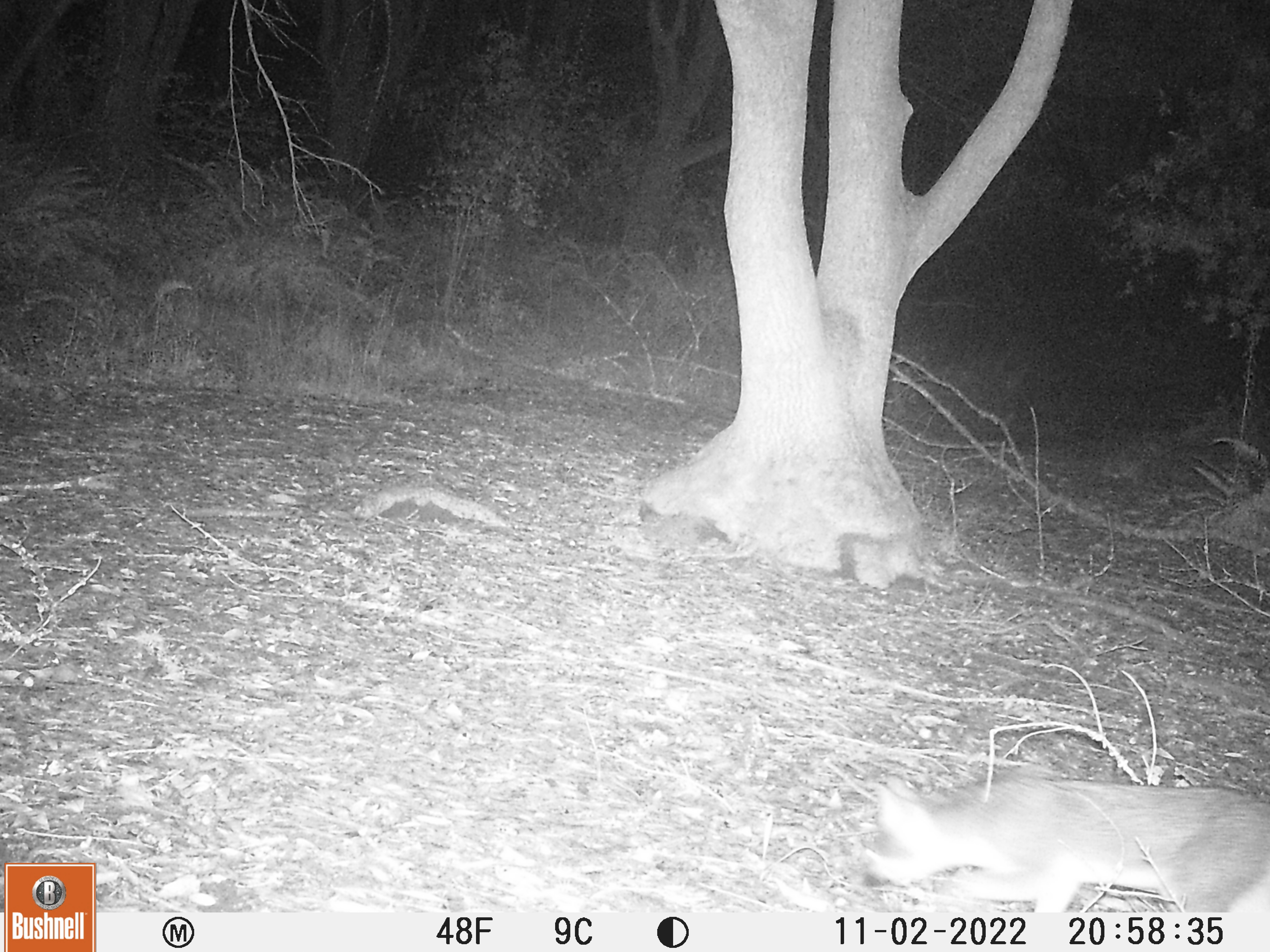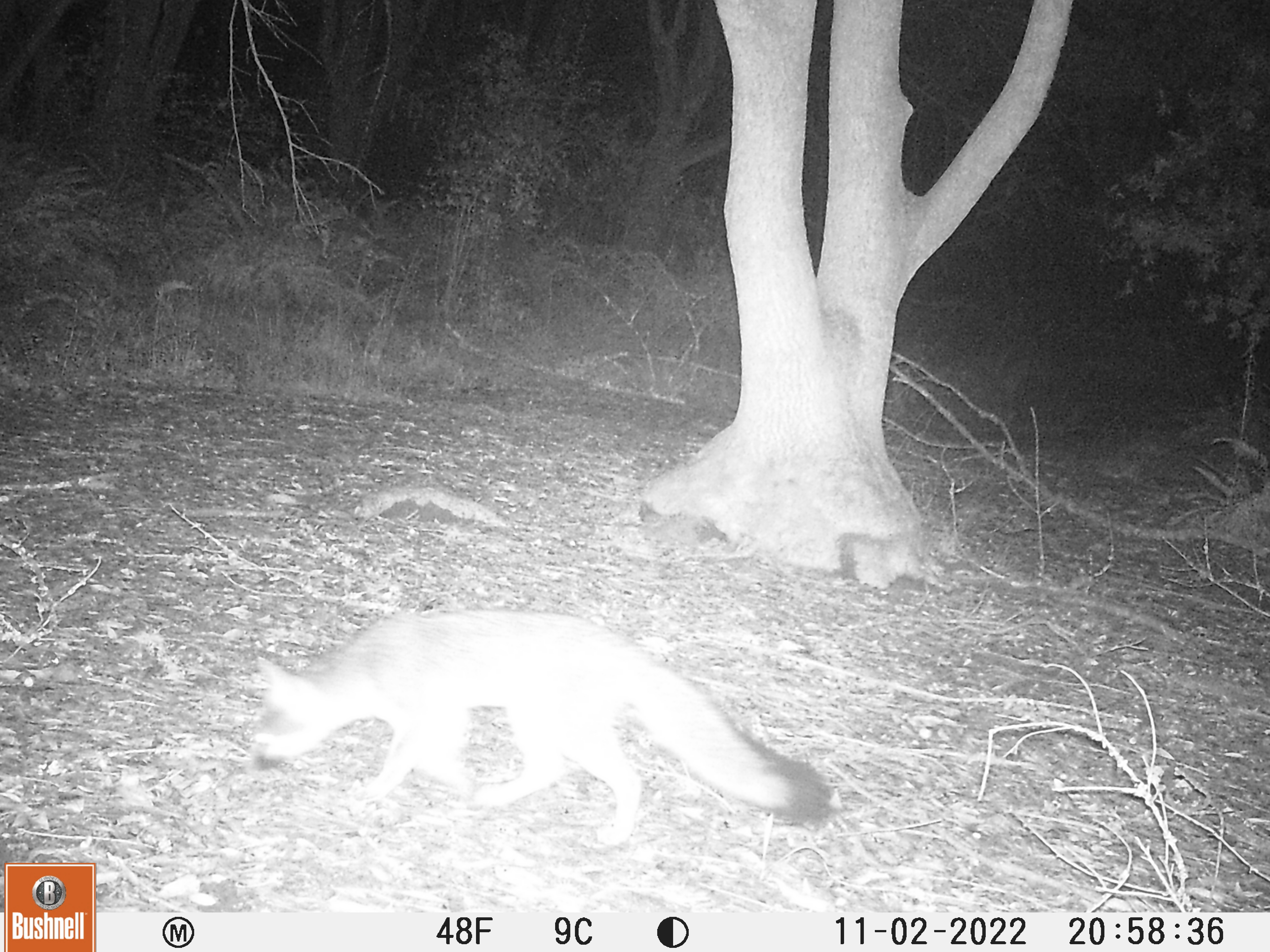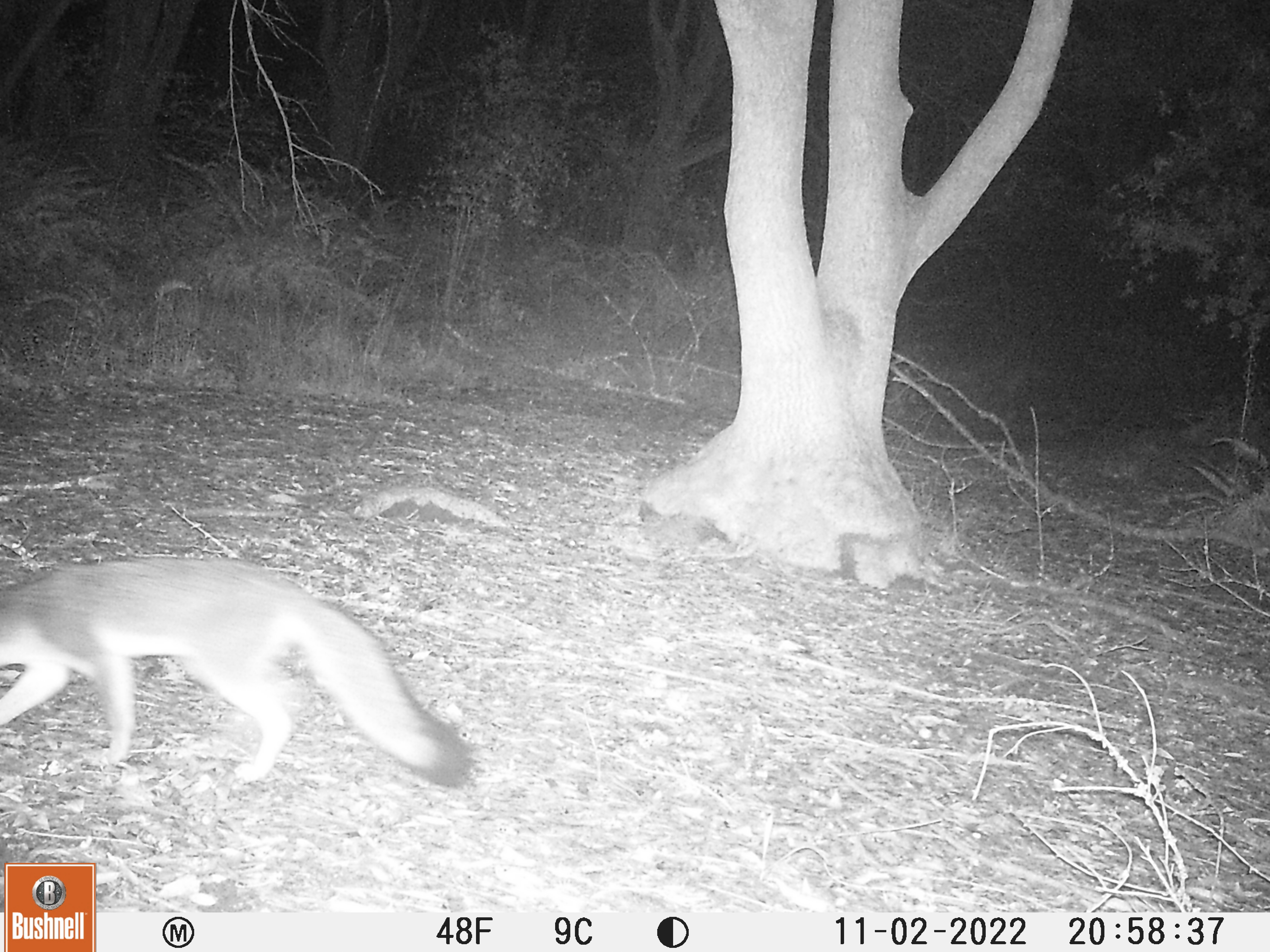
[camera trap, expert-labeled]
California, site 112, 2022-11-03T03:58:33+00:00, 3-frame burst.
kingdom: Animalia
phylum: Chordata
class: Mammalia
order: Carnivora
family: Canidae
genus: Urocyon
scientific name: Urocyon cinereoargenteus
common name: gray fox